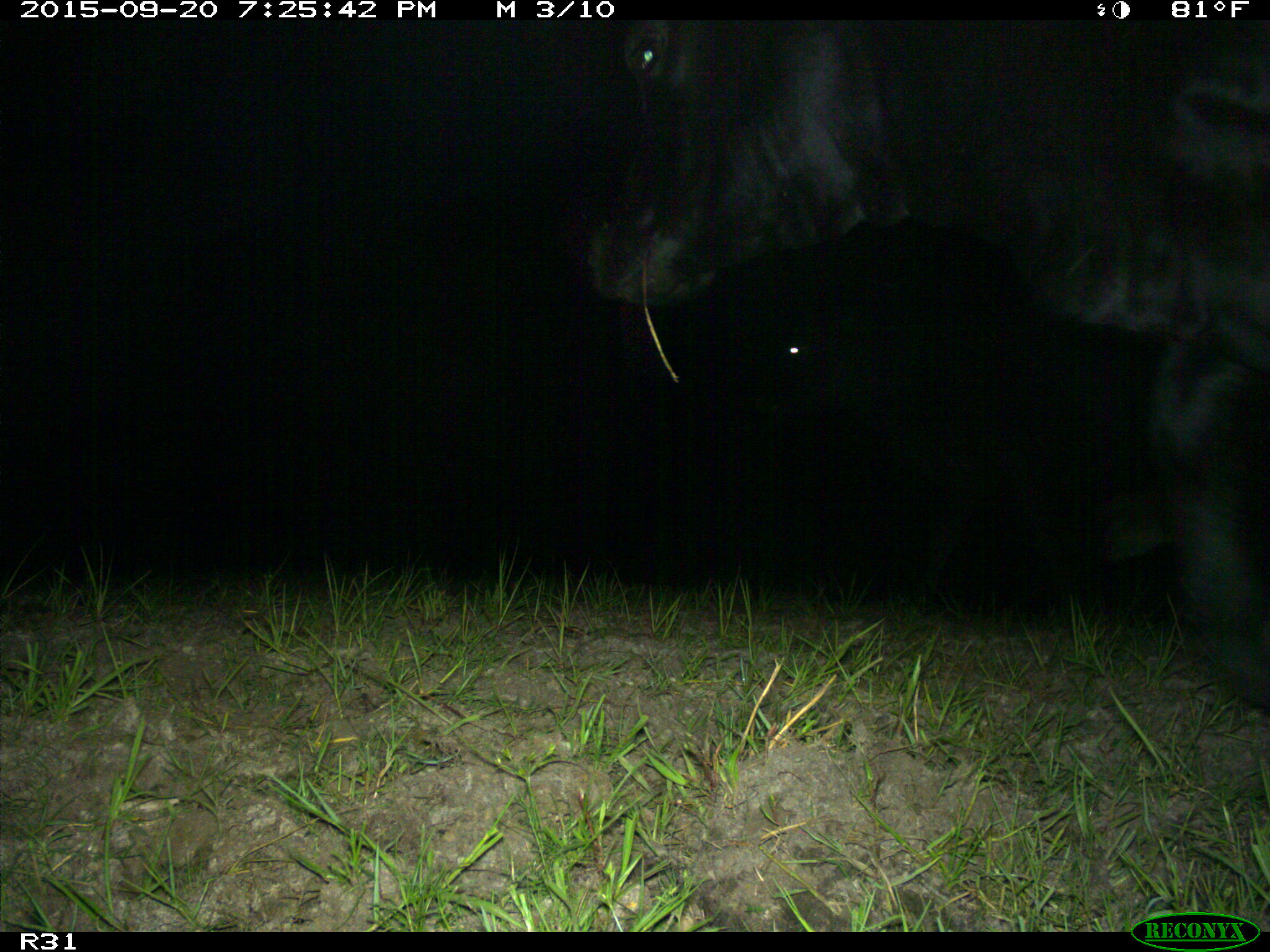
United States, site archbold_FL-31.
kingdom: Animalia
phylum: Chordata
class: Mammalia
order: Artiodactyla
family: Bovidae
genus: Bos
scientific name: Bos taurus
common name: domestic cow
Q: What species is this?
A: Bos taurus (domestic cow).